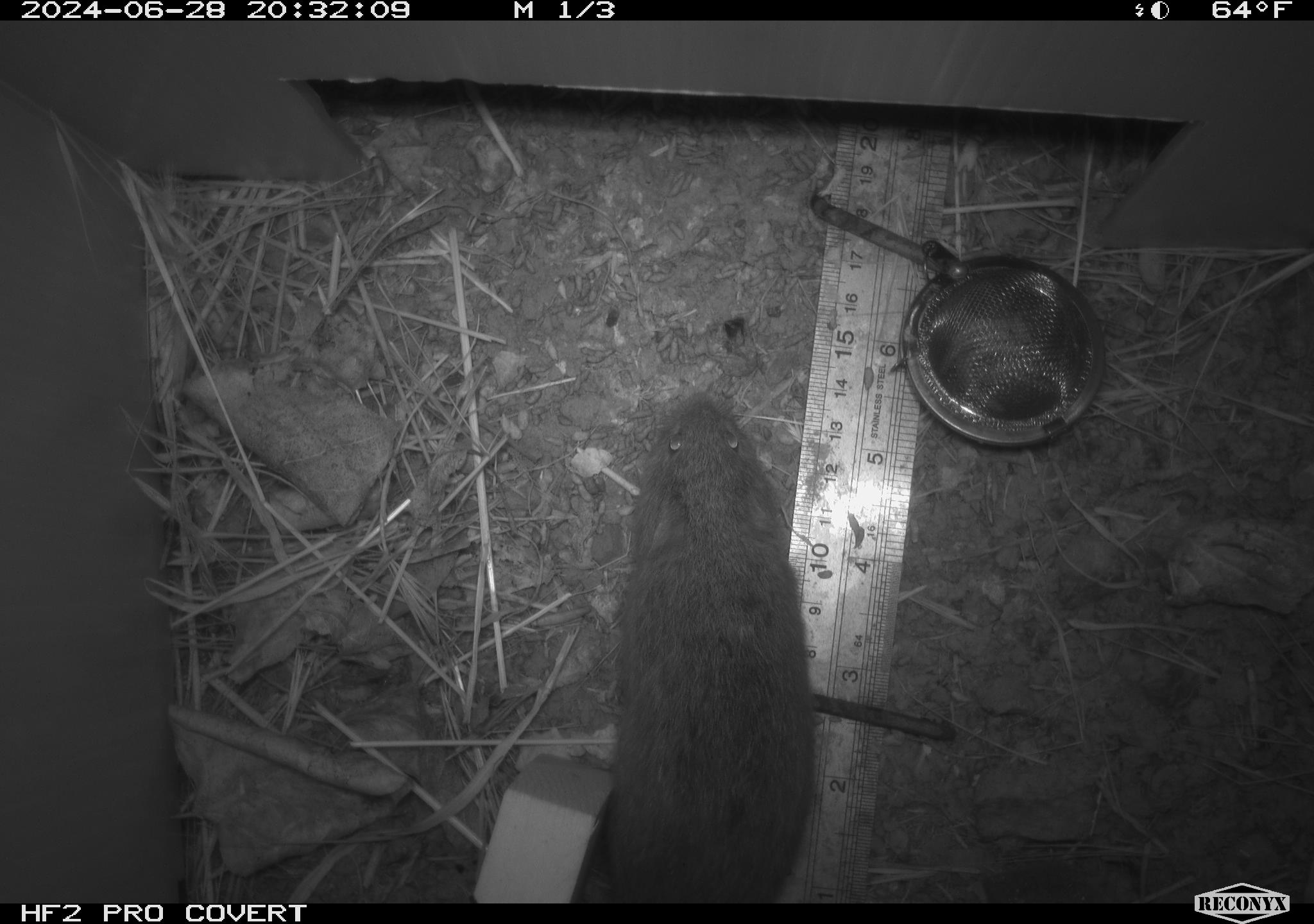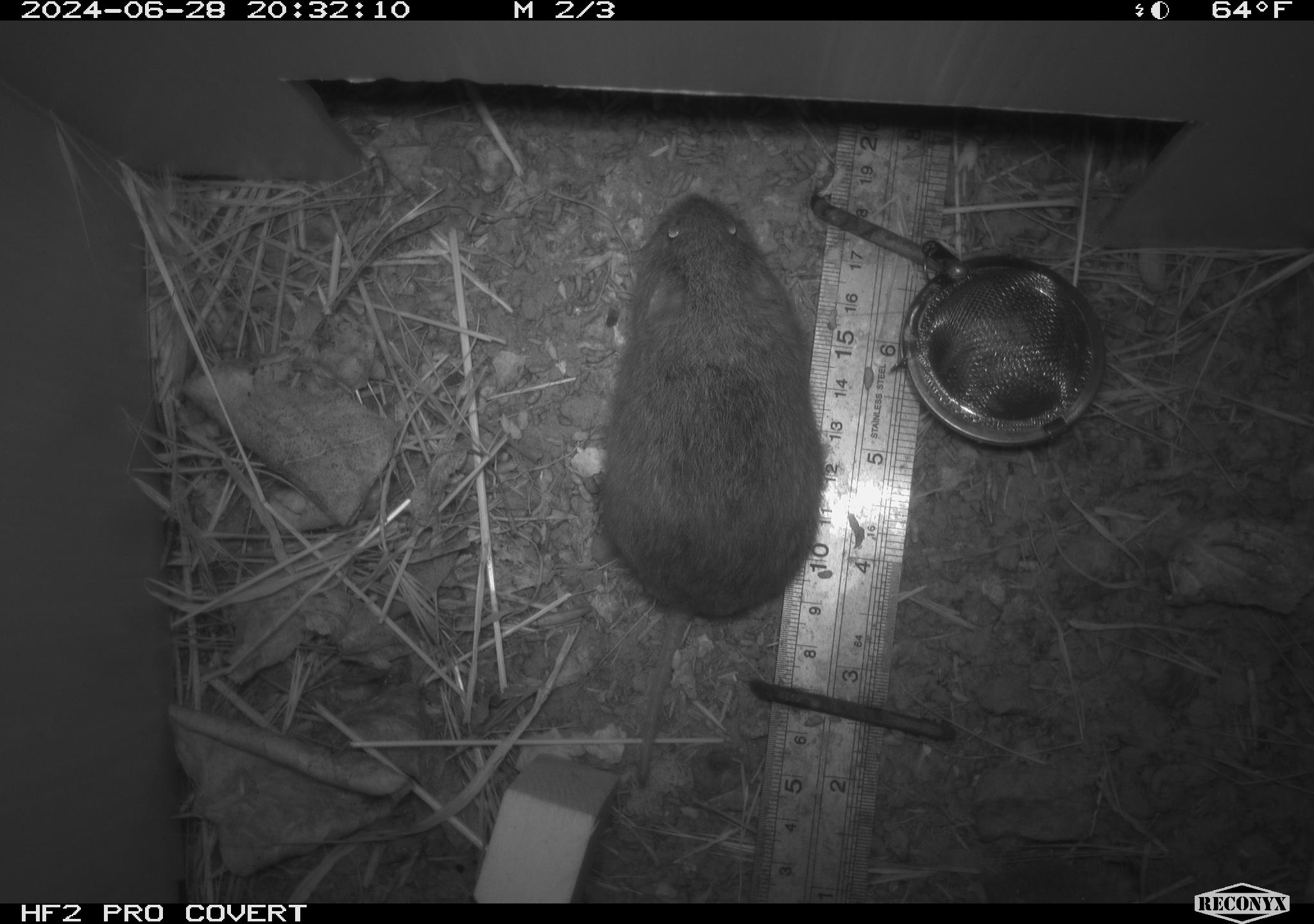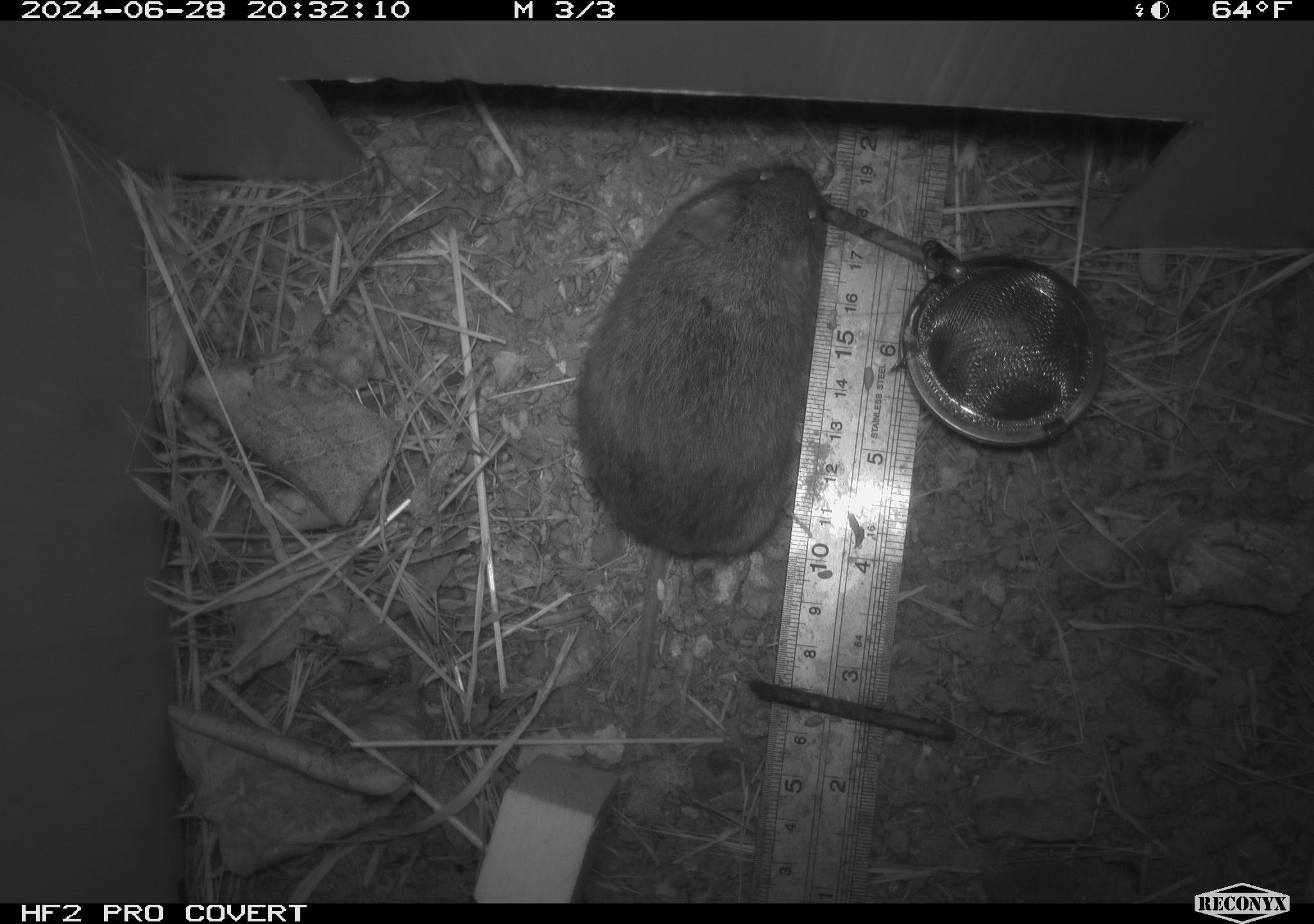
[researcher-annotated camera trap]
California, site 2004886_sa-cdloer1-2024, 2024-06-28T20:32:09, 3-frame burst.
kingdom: Animalia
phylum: Chordata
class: Mammalia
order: Rodentia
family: Cricetidae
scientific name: Arvicolinae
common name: voles, lemmings, and muskrats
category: arvicolinae subfamily